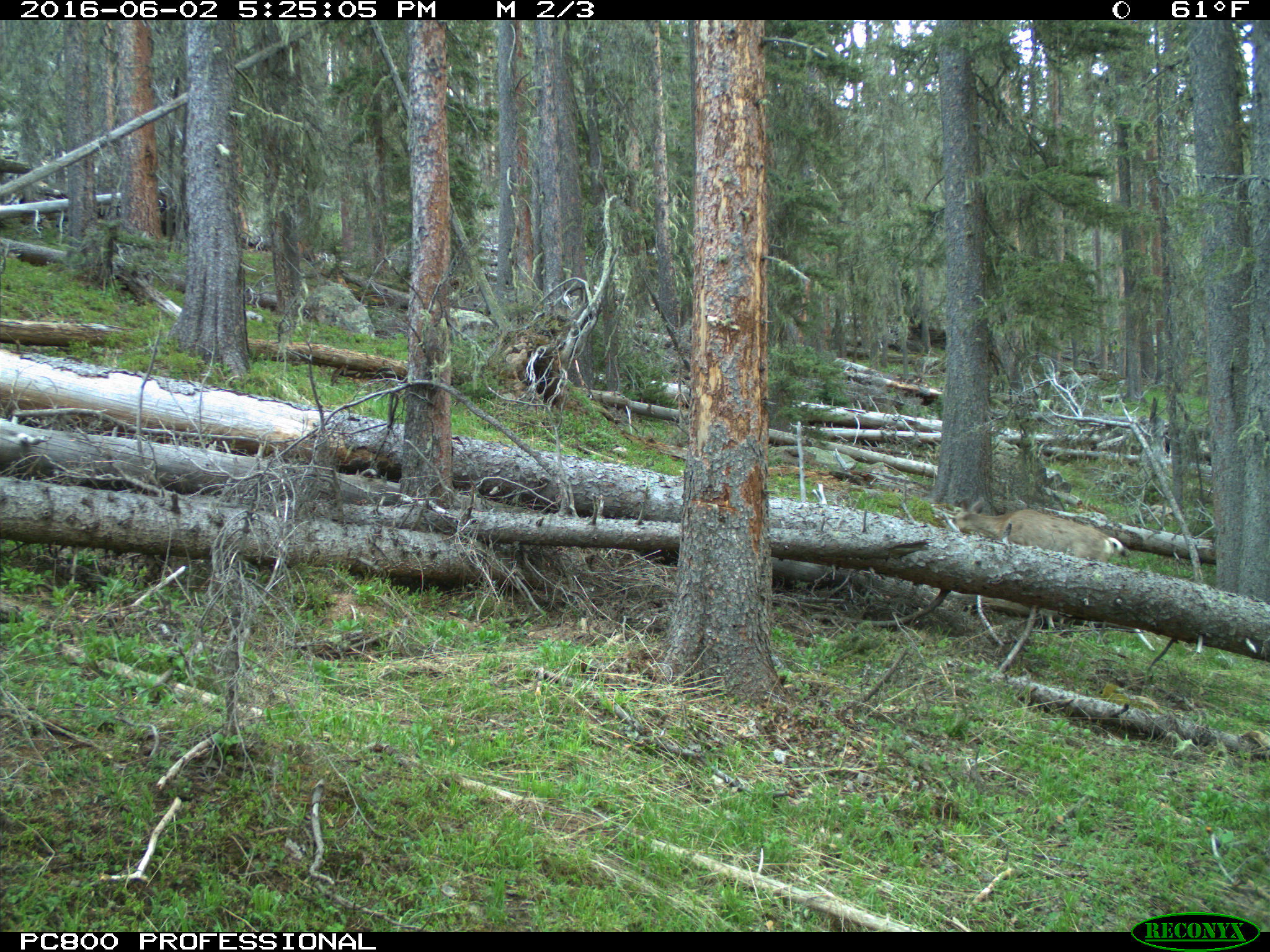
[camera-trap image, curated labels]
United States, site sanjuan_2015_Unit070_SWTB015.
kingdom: Animalia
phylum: Chordata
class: Mammalia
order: Artiodactyla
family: Cervidae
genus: Odocoileus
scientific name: Odocoileus hemionus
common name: mule deer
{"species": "Odocoileus hemionus (mule deer)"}